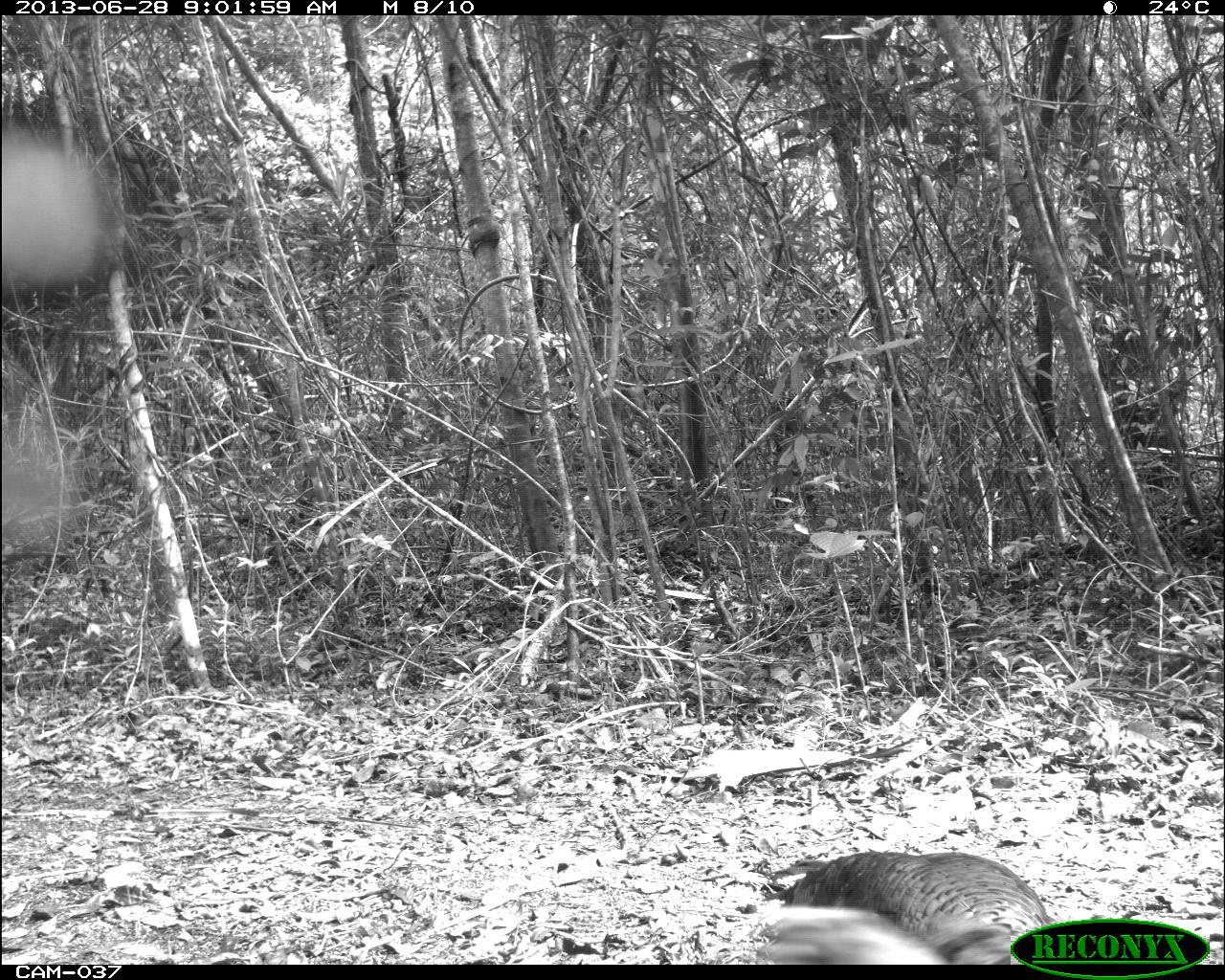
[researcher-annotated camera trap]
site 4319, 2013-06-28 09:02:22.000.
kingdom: Animalia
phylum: Chordata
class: Aves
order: Galliformes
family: Phasianidae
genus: Meleagris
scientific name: Meleagris ocellata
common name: ocellated turkey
Meleagris ocellata (ocellated turkey), count 2.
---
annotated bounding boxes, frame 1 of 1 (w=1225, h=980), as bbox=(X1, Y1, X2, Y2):
meleagris ocellata: bbox=(751, 849, 1062, 964)